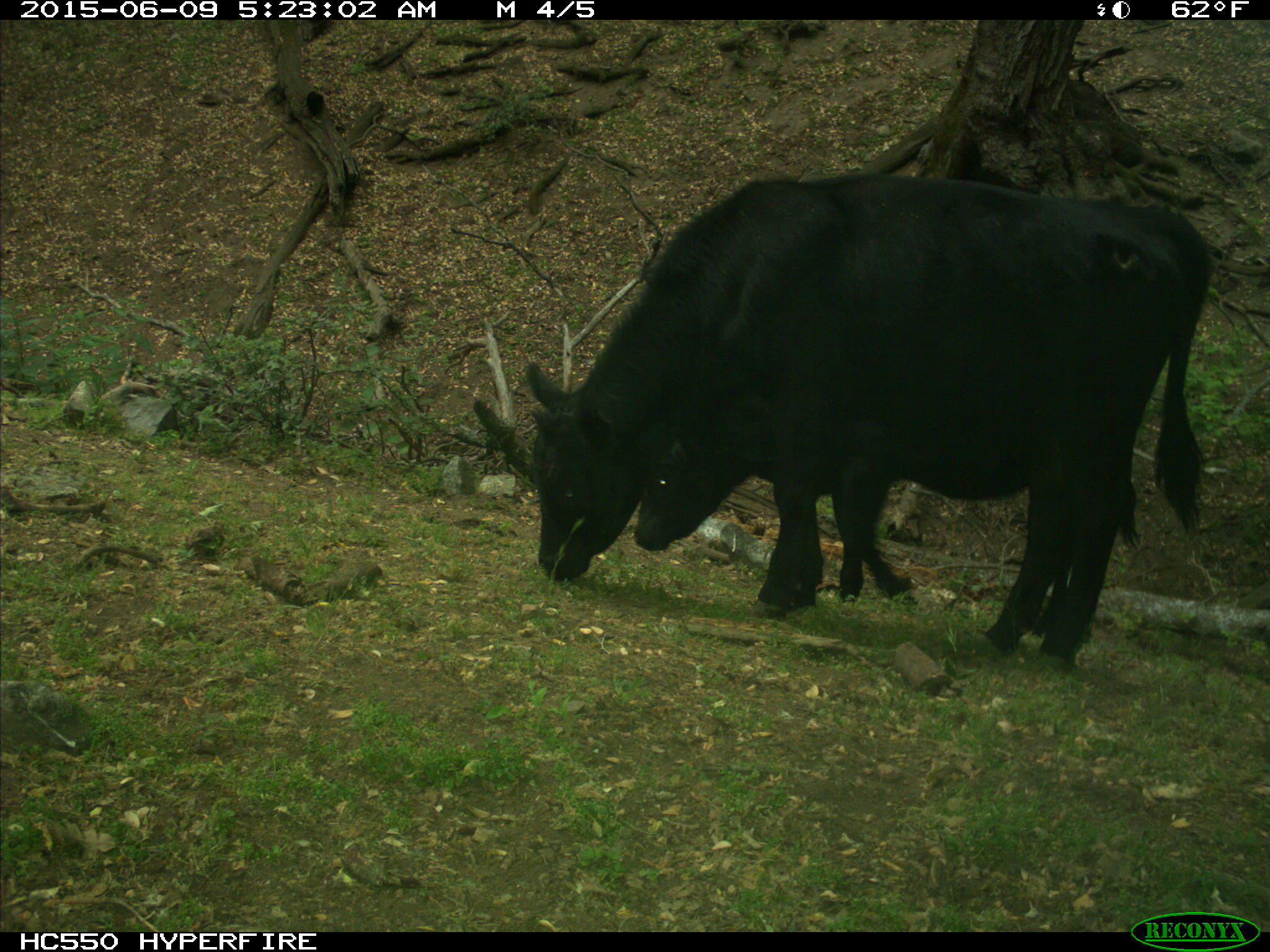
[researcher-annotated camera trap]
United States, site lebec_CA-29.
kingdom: Animalia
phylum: Chordata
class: Mammalia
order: Artiodactyla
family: Bovidae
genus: Bos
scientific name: Bos taurus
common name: domestic cow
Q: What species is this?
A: Bos taurus (domestic cow).